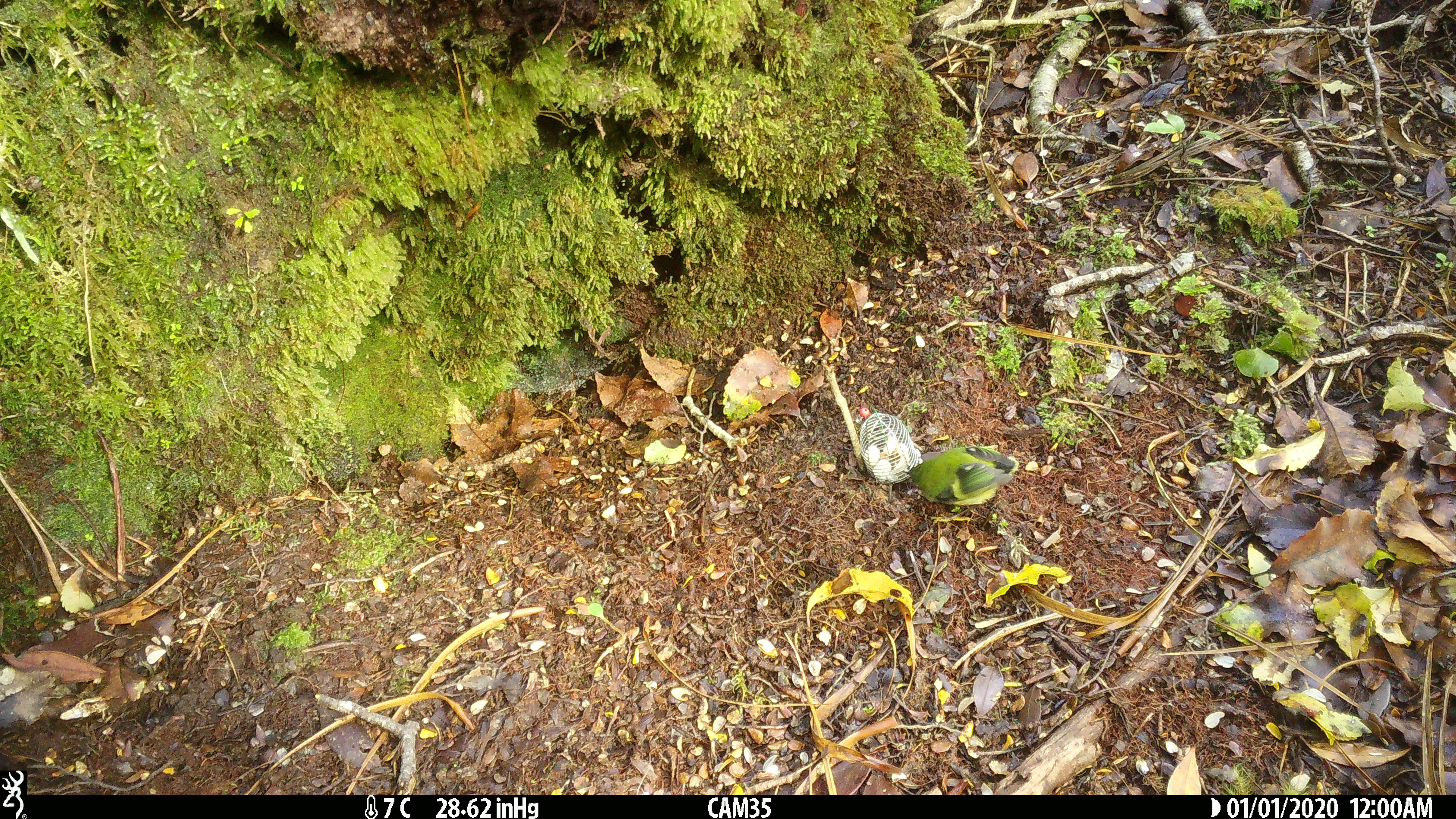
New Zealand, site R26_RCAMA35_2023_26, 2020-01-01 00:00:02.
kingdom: Animalia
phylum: Chordata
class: Aves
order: Passeriformes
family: Acanthisittidae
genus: Acanthisitta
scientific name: Acanthisitta chloris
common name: rifleman